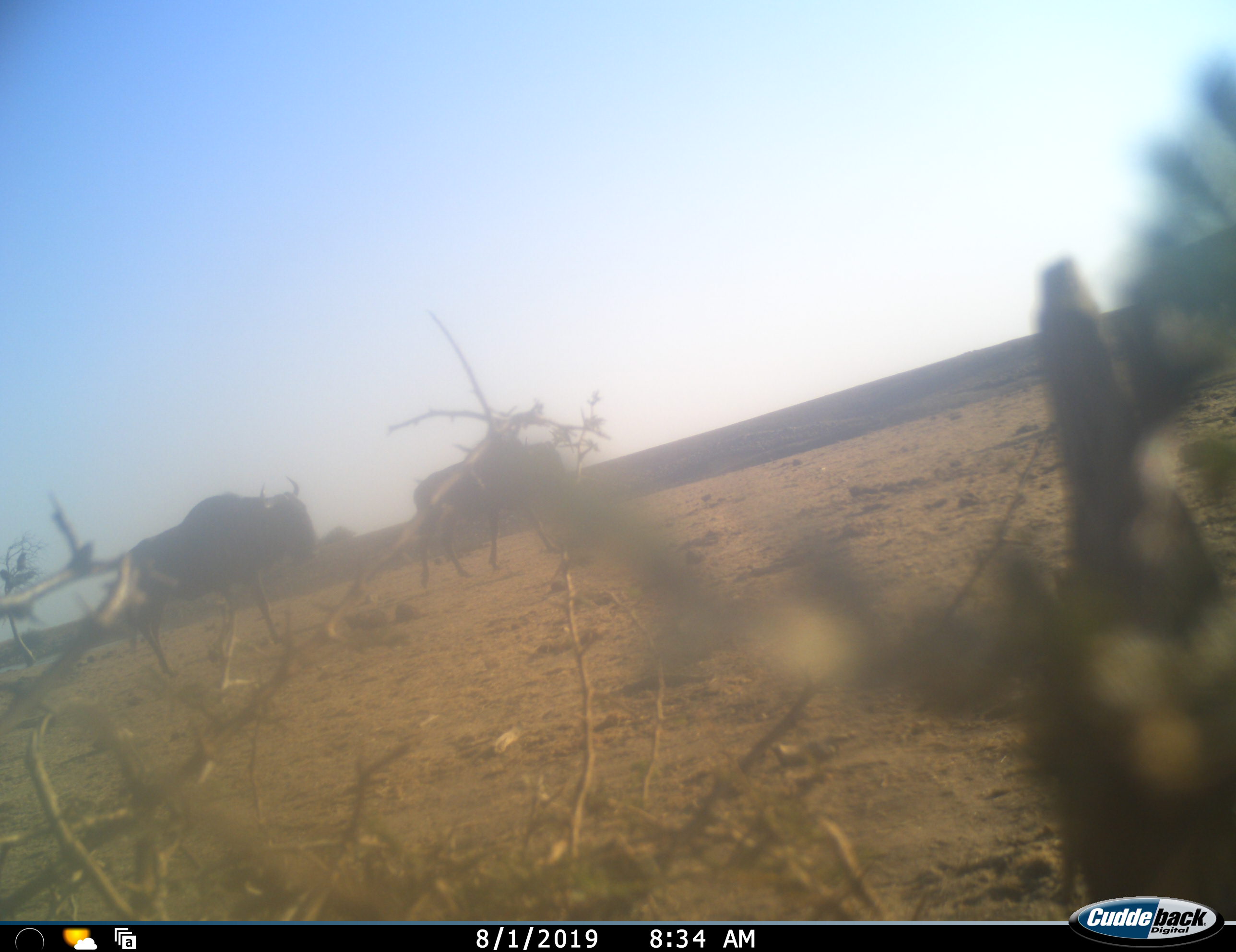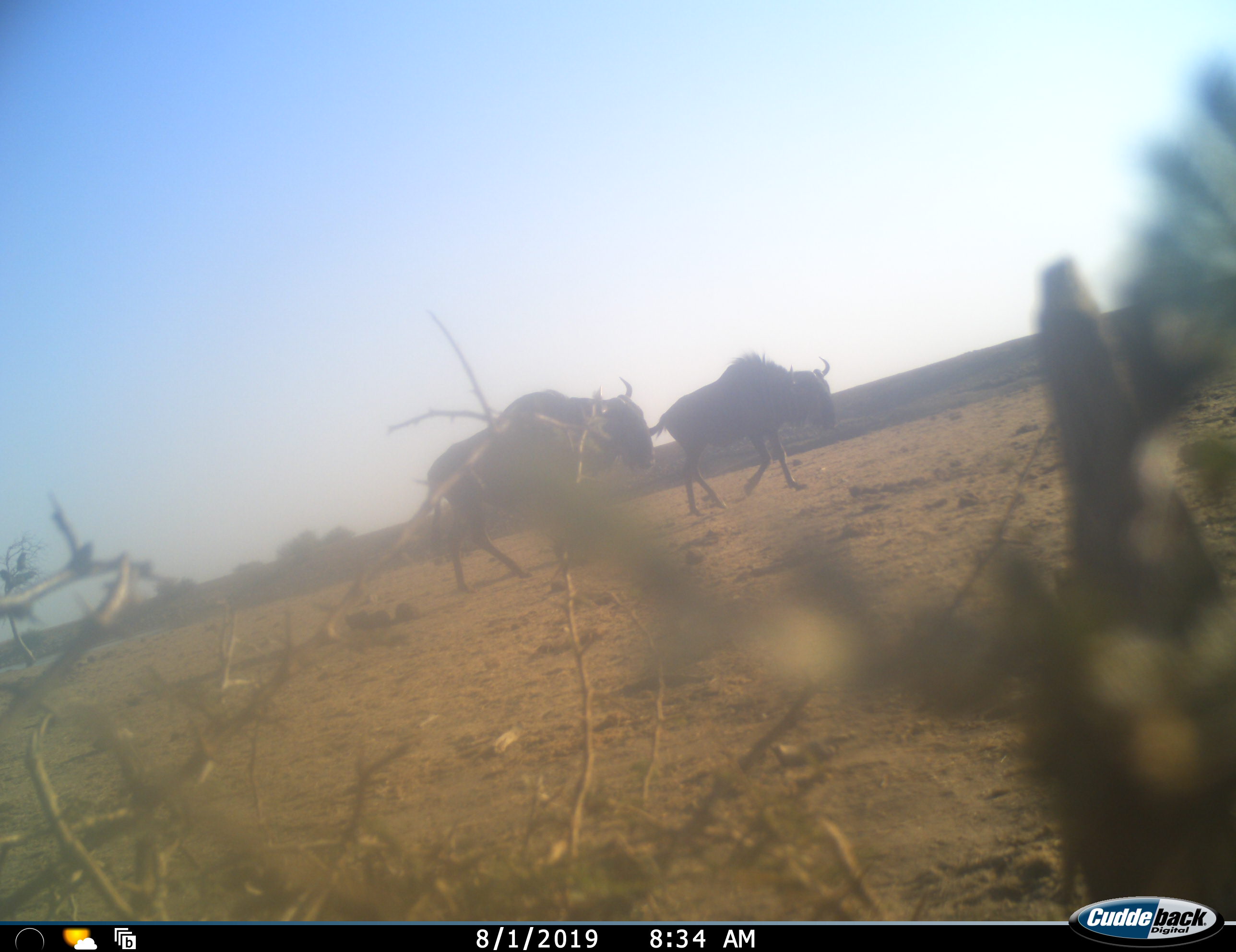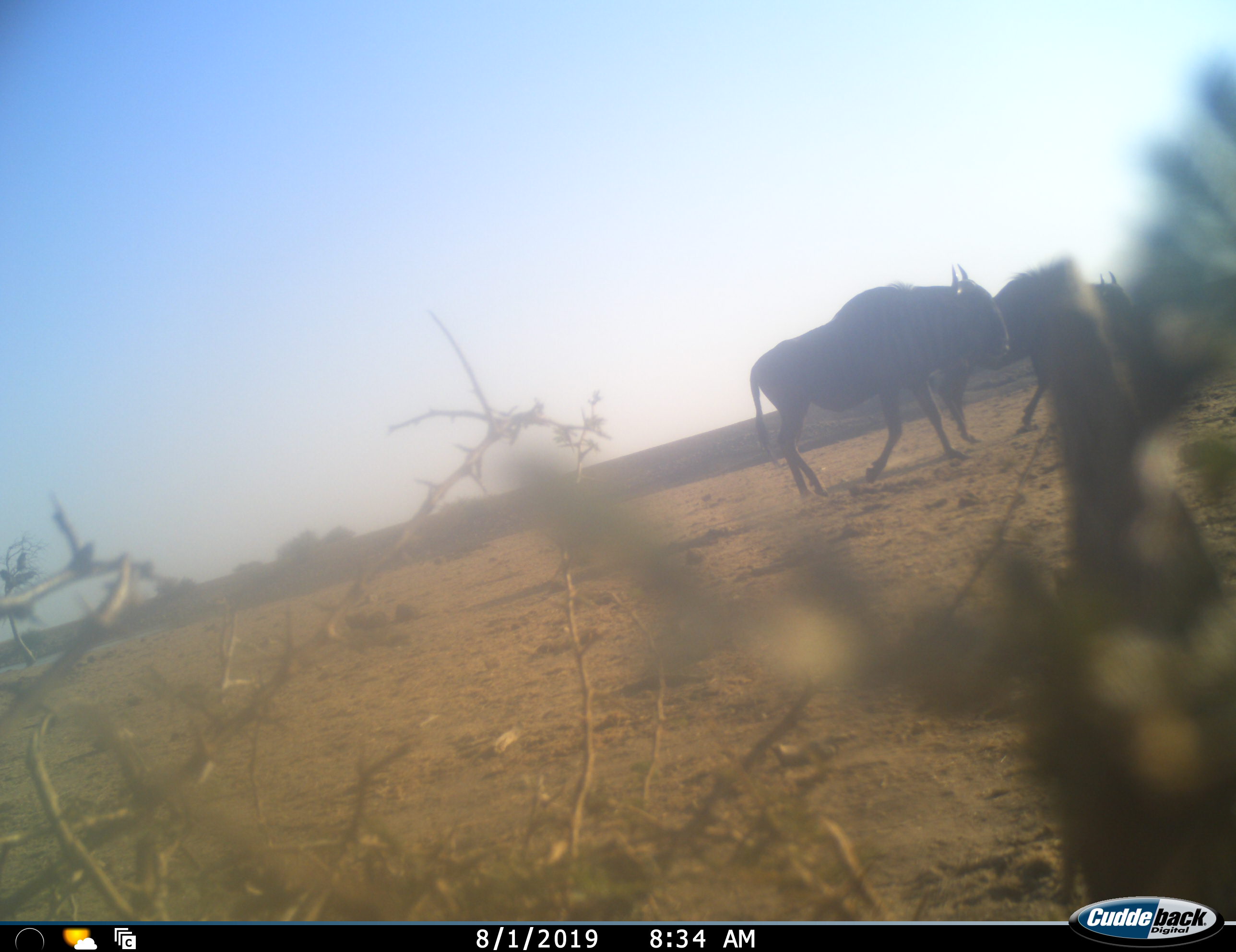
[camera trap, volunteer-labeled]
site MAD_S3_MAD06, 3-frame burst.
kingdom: Animalia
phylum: Chordata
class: Mammalia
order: Artiodactyla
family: Bovidae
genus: Connochaetes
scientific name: Connochaetes taurinus taurinus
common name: blue wildebeest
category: wildebeestblue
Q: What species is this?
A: Wildebeestblue (blue wildebeest) (Connochaetes taurinus taurinus).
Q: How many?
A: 2.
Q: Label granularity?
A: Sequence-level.